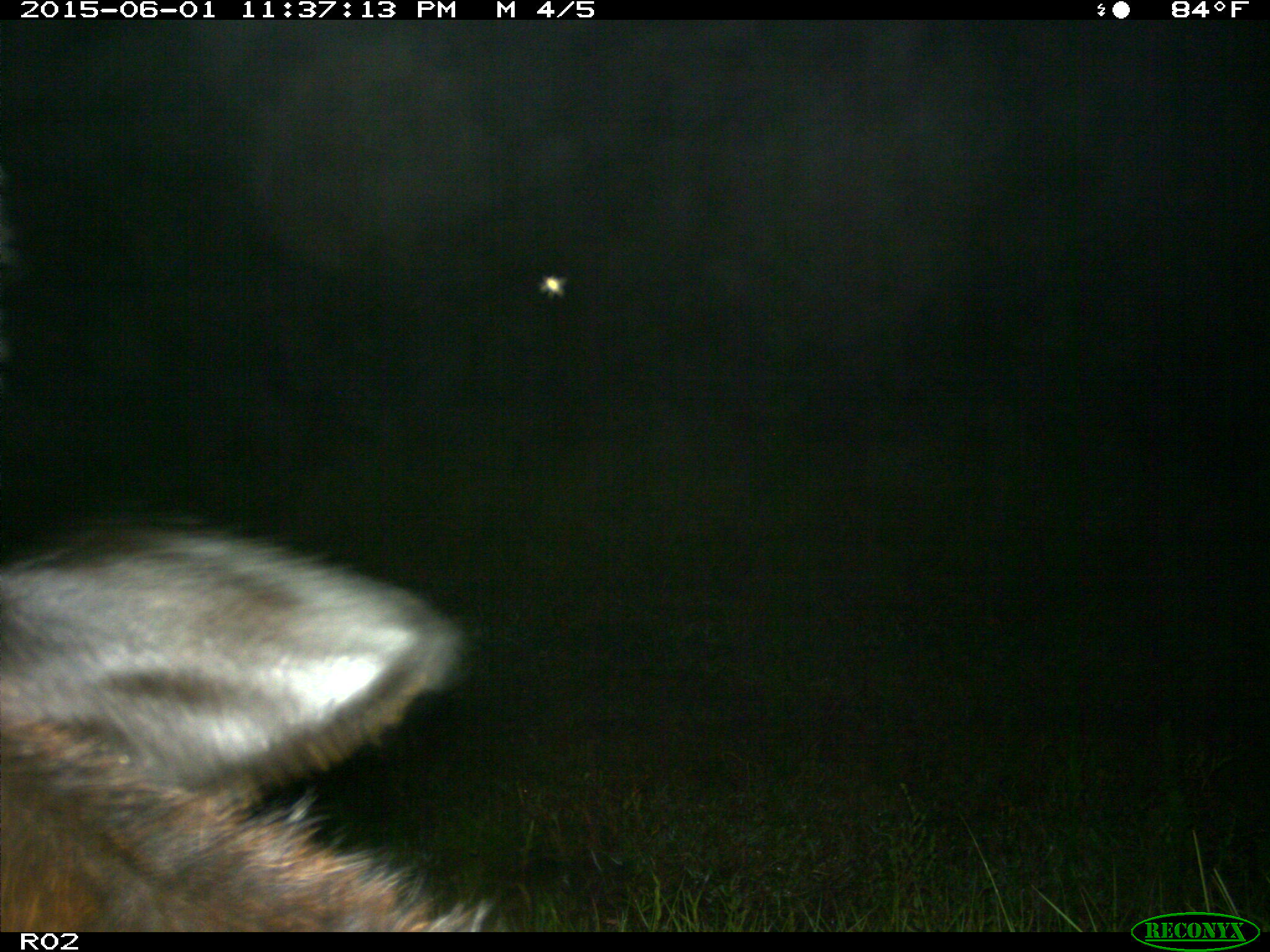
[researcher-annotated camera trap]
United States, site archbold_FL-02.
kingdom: Animalia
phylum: Chordata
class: Mammalia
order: Artiodactyla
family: Bovidae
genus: Bos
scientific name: Bos taurus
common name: domestic cow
Bos taurus (domestic cow).